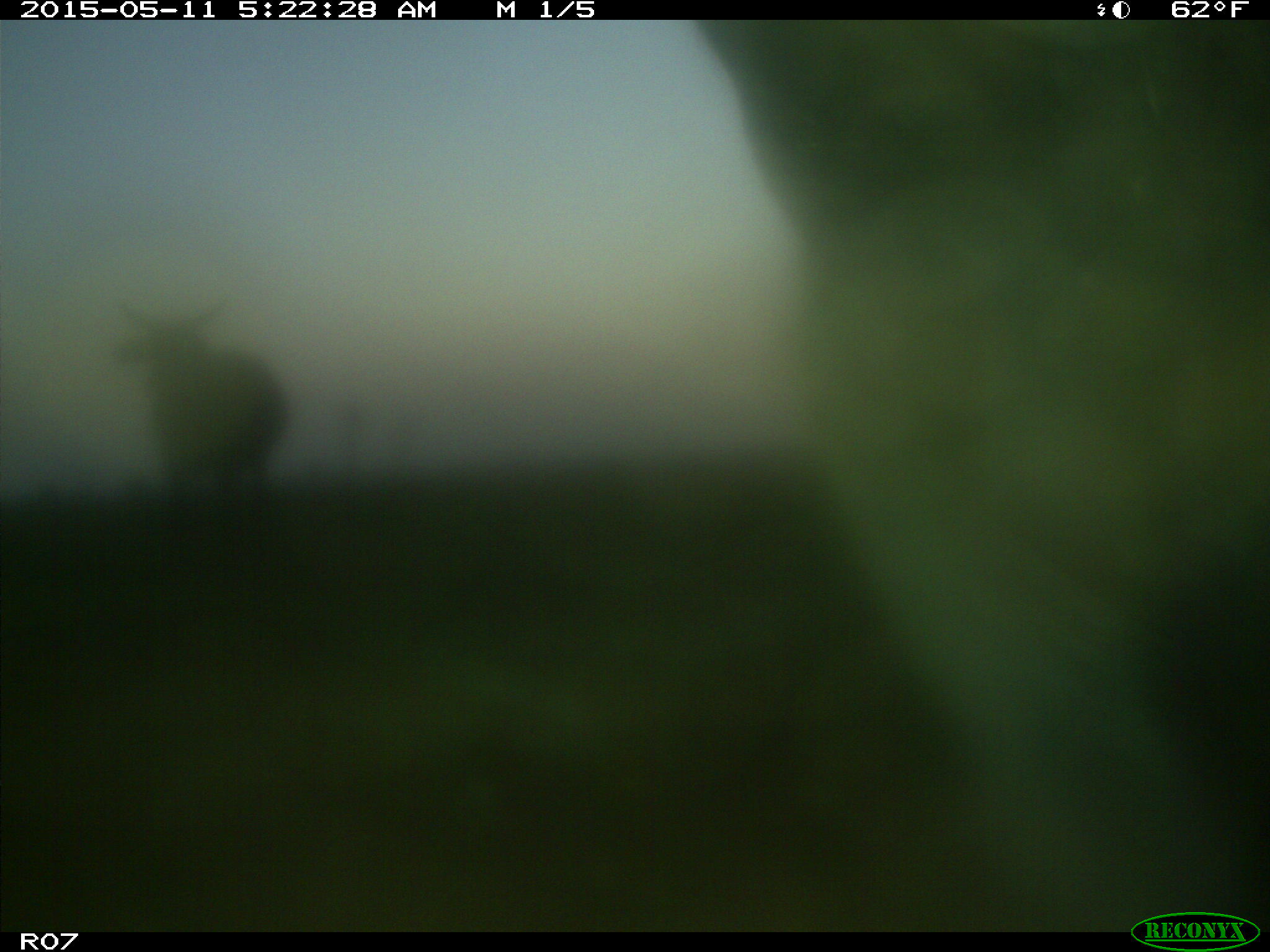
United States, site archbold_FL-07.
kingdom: Animalia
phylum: Chordata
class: Mammalia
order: Artiodactyla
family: Bovidae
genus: Bos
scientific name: Bos taurus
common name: domestic cow